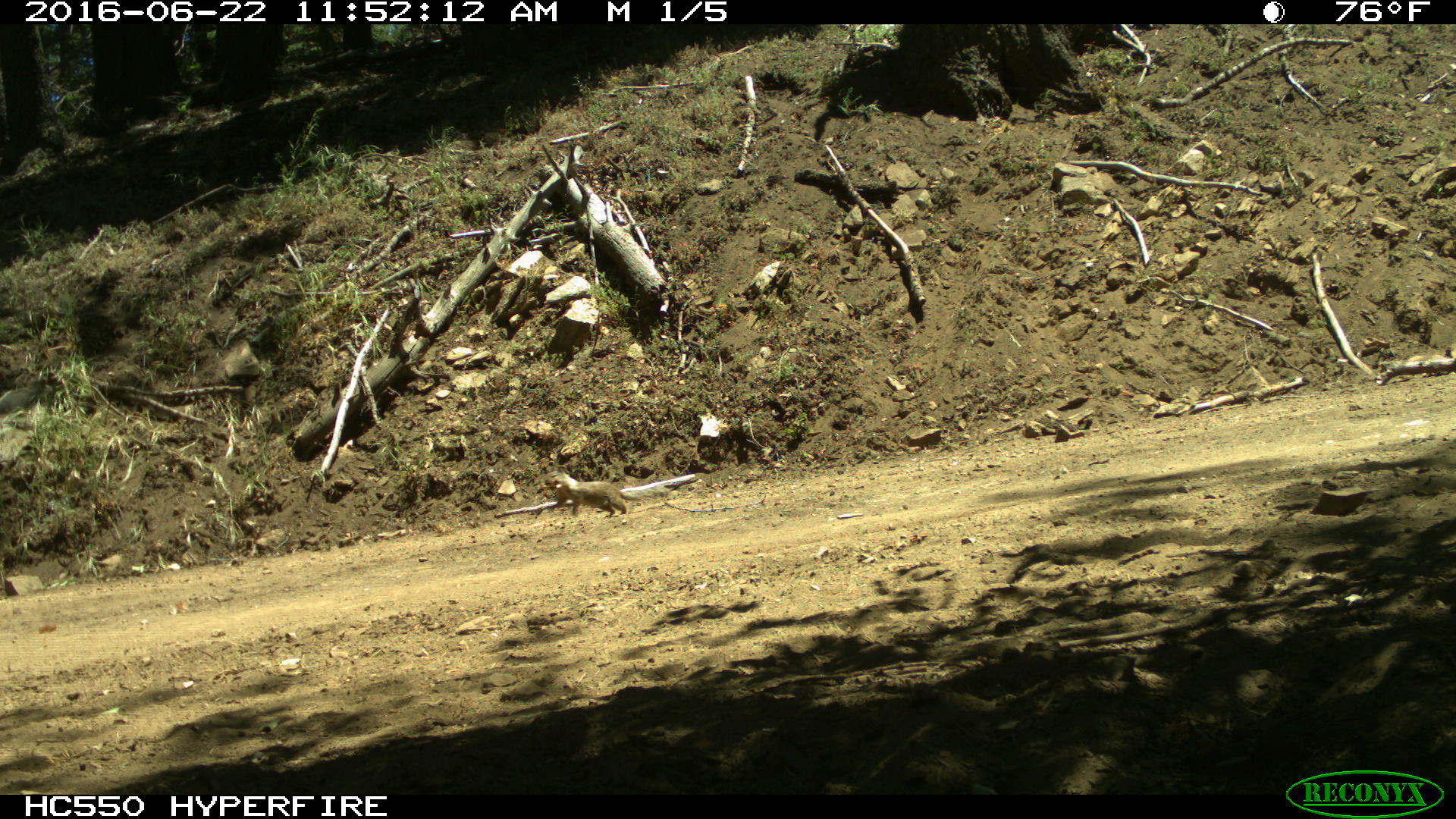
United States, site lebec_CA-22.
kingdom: Animalia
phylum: Chordata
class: Mammalia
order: Rodentia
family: Sciuridae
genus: Otospermophilus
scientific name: Otospermophilus beecheyi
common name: california ground squirrel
Otospermophilus beecheyi (california ground squirrel).